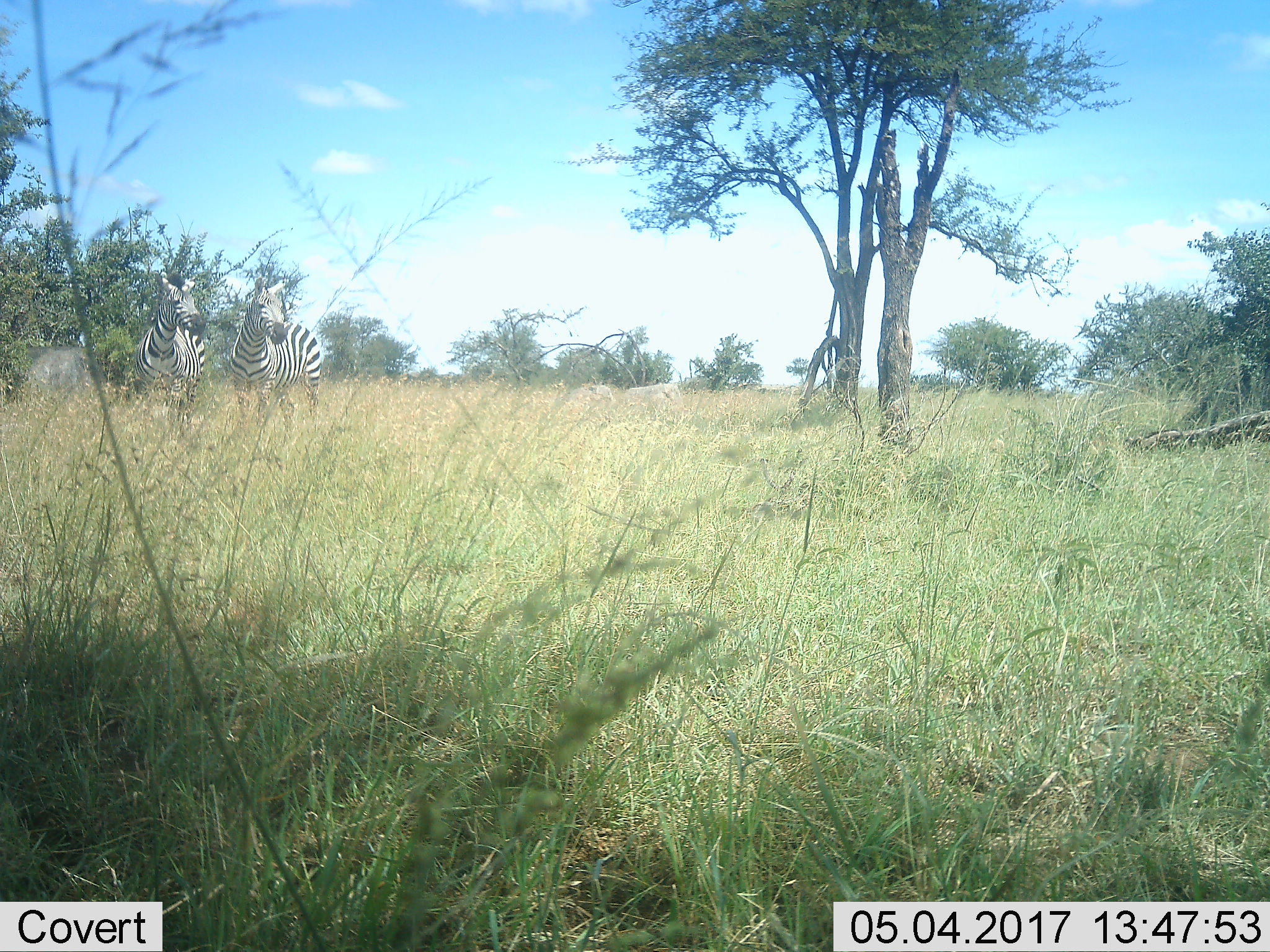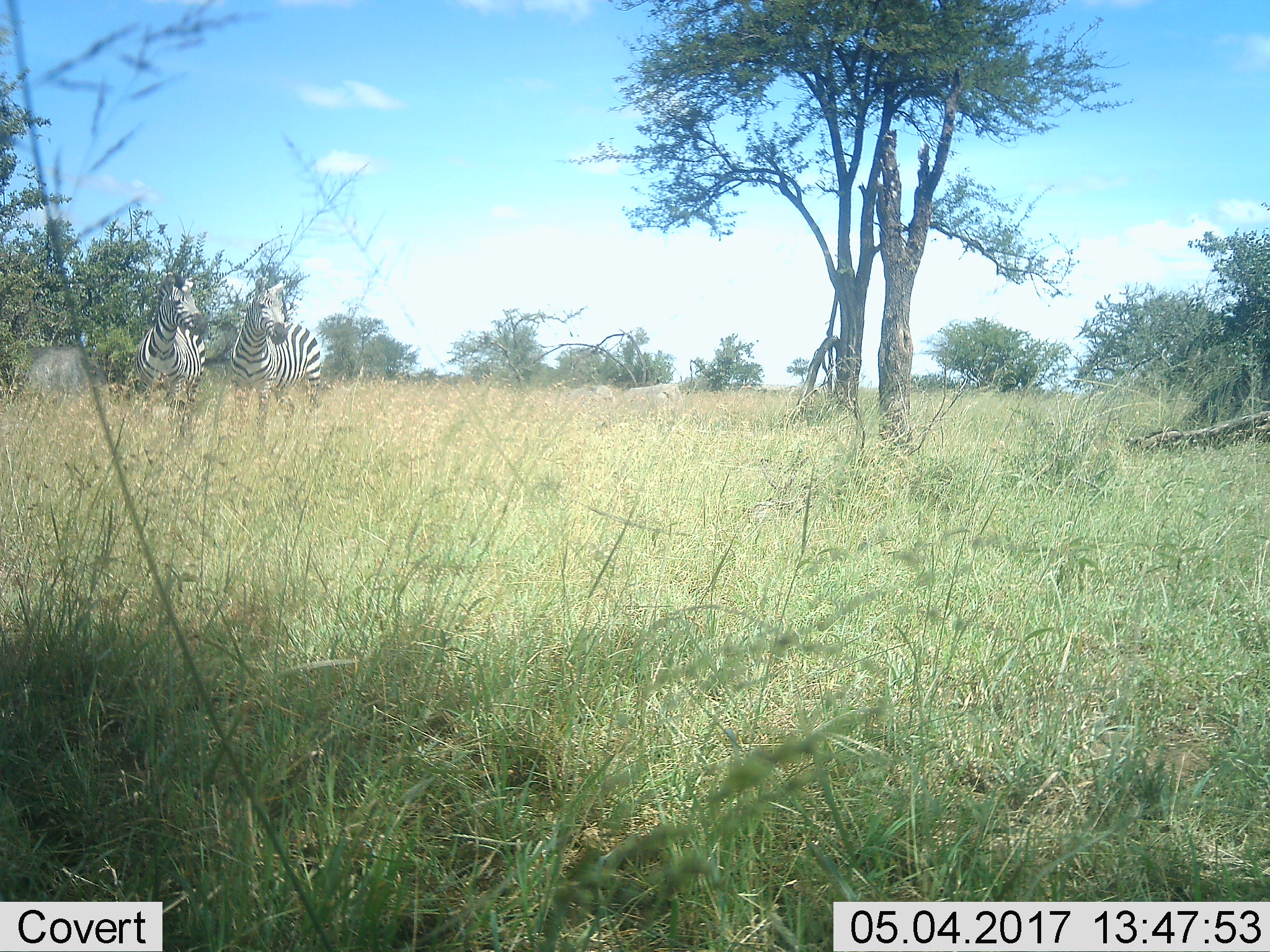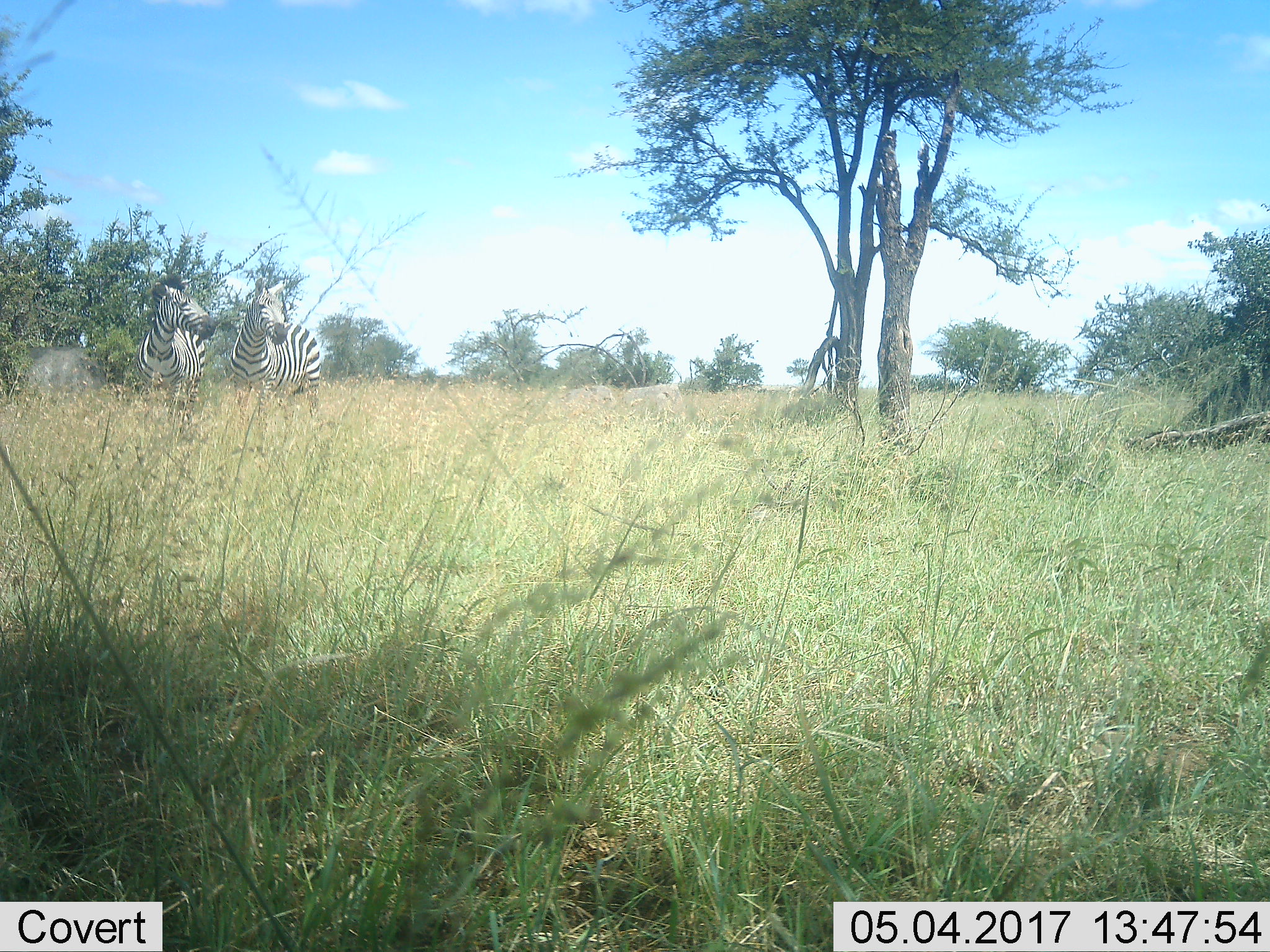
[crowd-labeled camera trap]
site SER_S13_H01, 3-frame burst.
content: unidentified animal